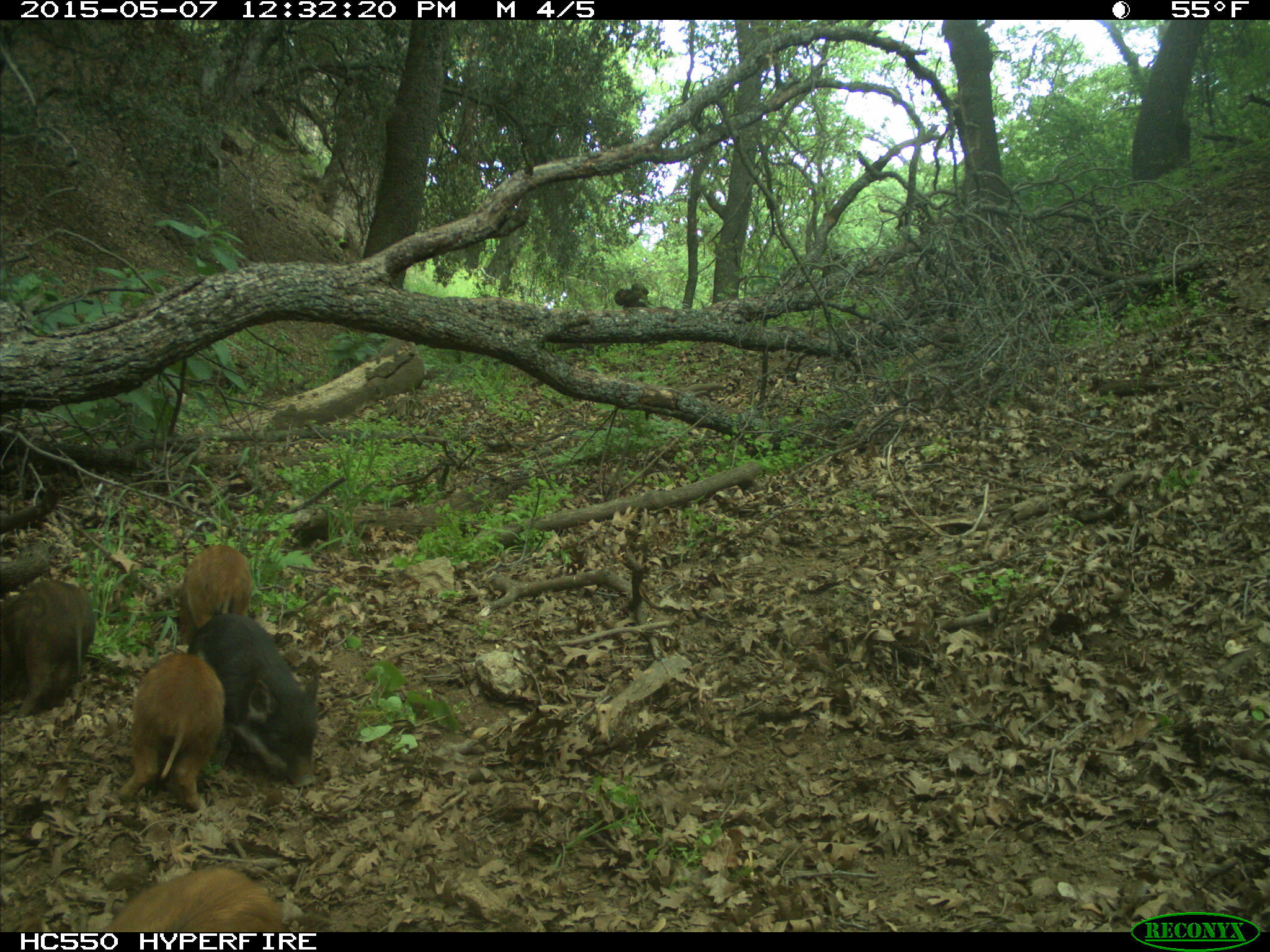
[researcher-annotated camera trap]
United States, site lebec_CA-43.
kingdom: Animalia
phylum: Chordata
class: Mammalia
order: Artiodactyla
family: Suidae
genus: Sus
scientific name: Sus scrofa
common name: wild boar